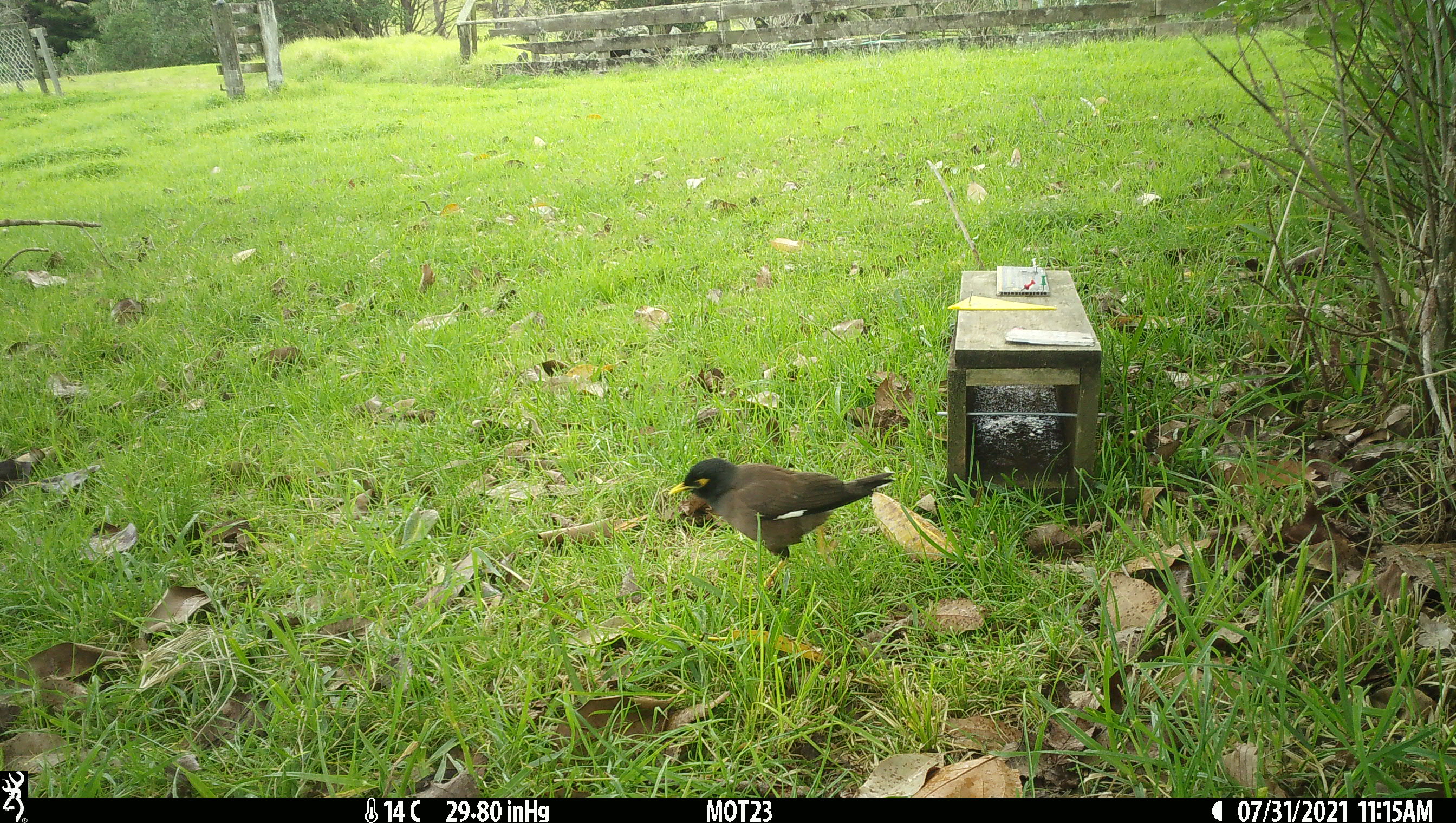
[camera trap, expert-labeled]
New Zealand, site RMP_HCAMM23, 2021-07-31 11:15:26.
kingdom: Animalia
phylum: Chordata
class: Aves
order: Passeriformes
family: Sturnidae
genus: Acridotheres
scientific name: Acridotheres tristis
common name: common myna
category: myna